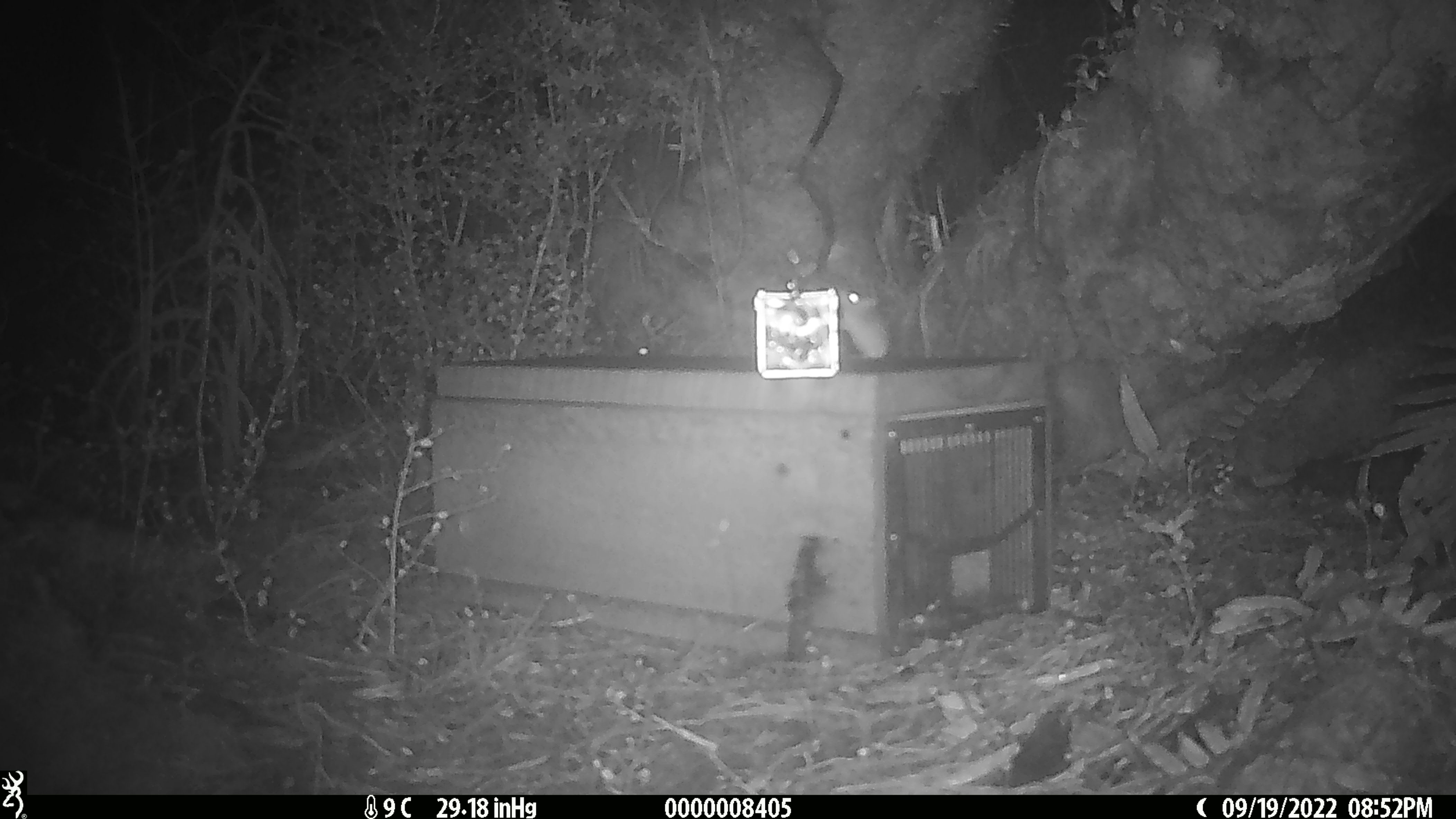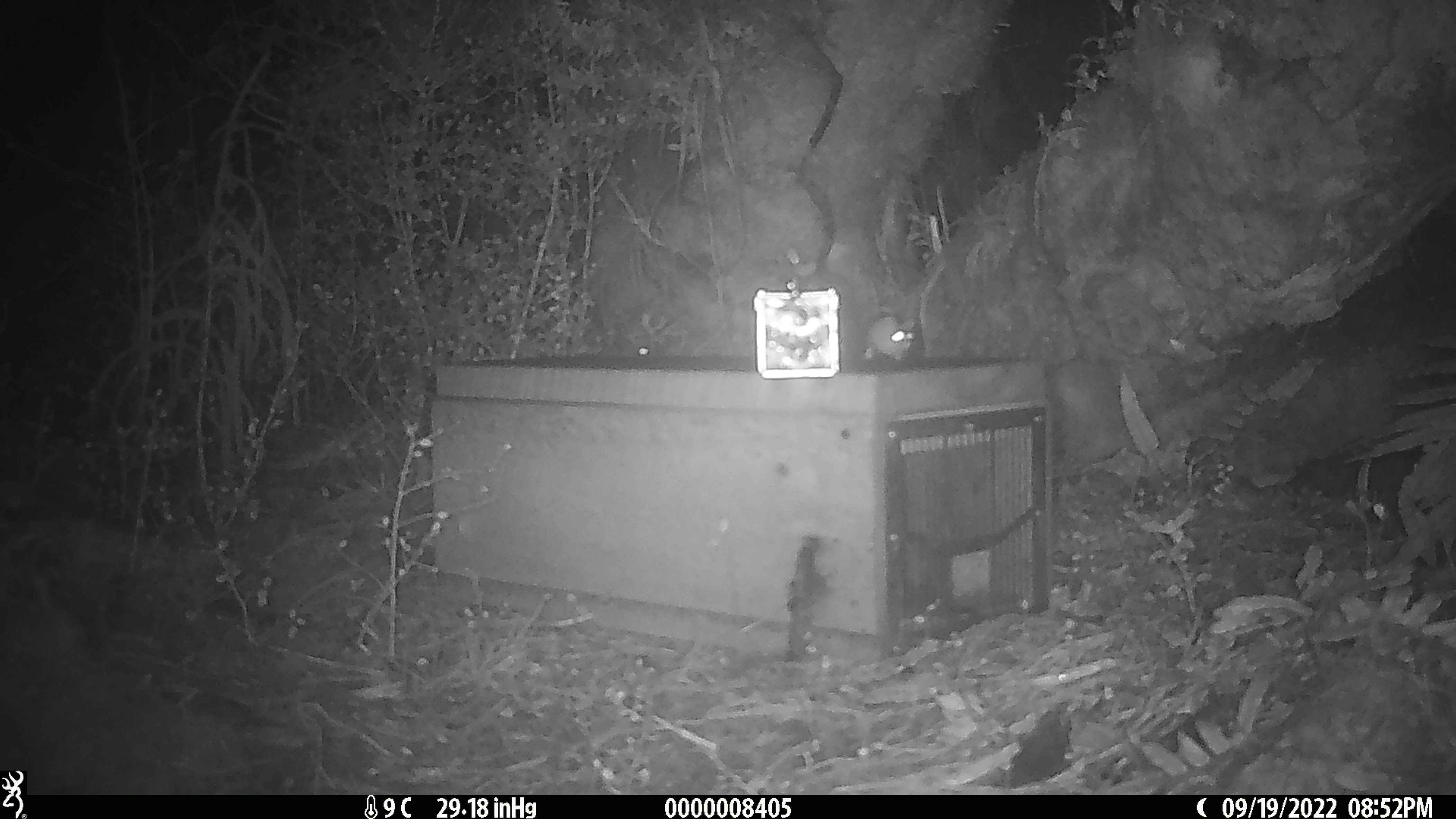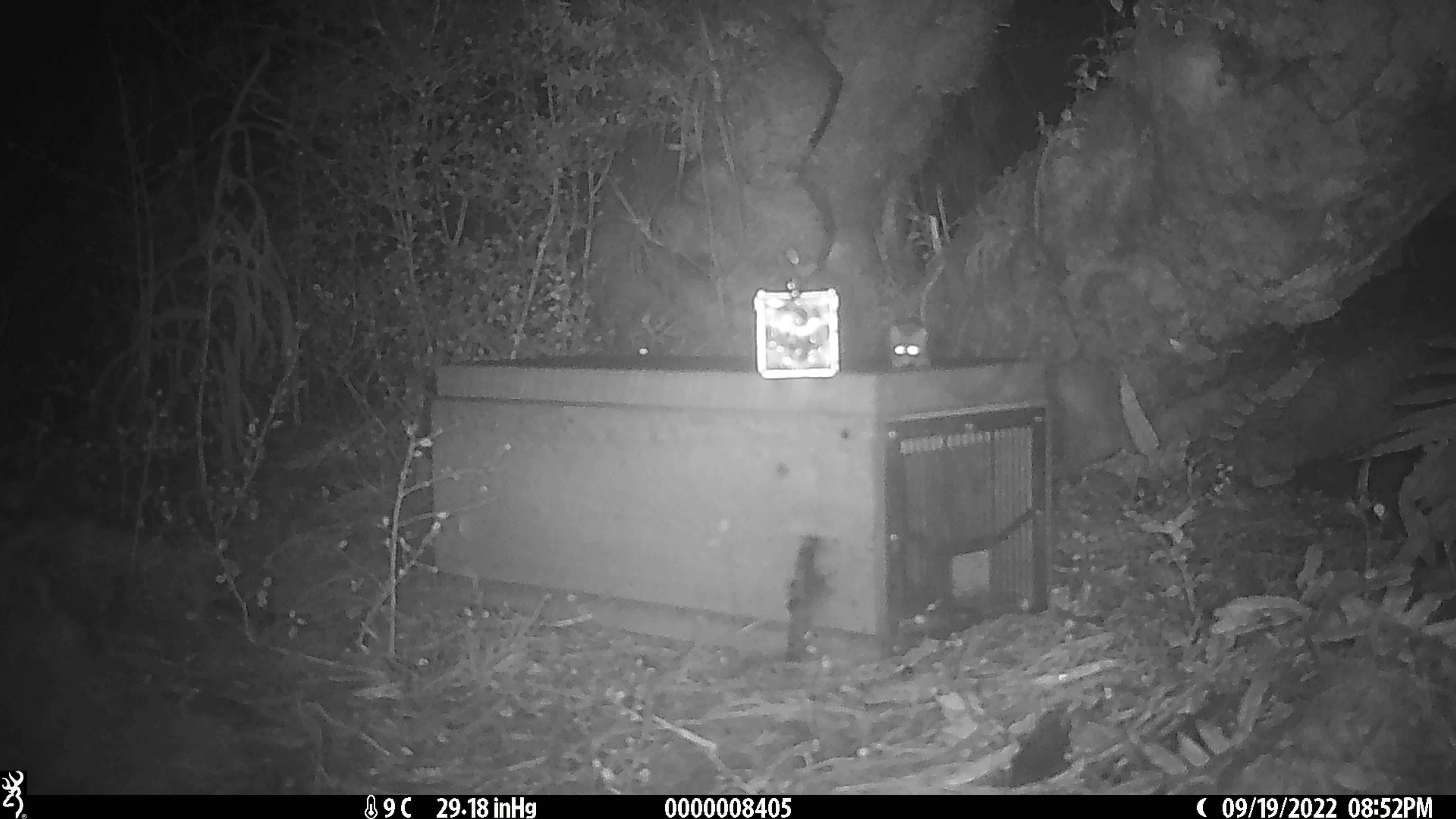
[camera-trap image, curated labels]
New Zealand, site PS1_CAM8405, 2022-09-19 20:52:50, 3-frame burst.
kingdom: Animalia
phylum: Chordata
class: Mammalia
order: Rodentia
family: Muridae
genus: Mus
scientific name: Mus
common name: mouse